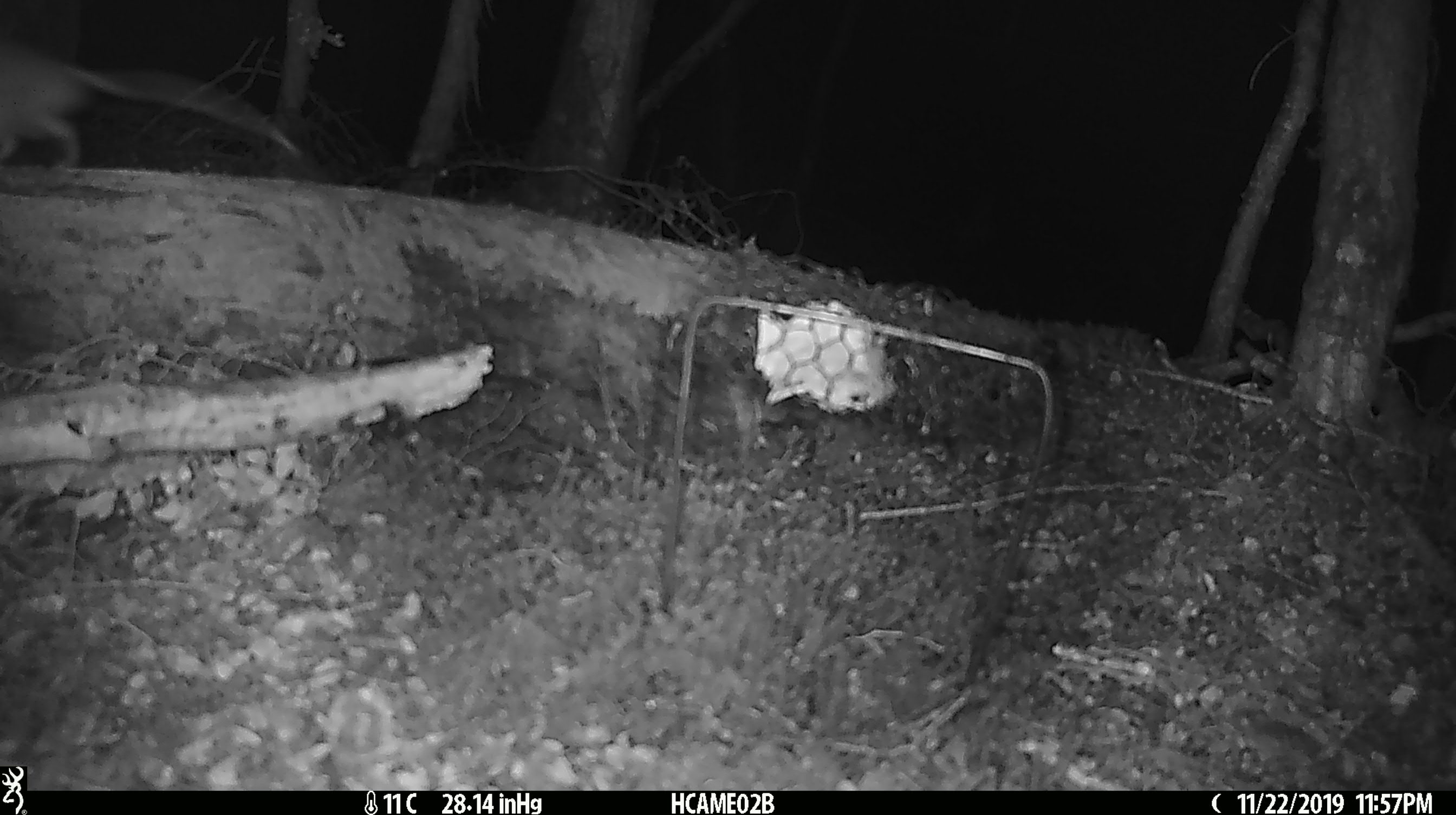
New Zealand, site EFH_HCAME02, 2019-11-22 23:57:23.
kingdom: Animalia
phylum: Chordata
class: Mammalia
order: Rodentia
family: Muridae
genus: Rattus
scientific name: Rattus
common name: rat